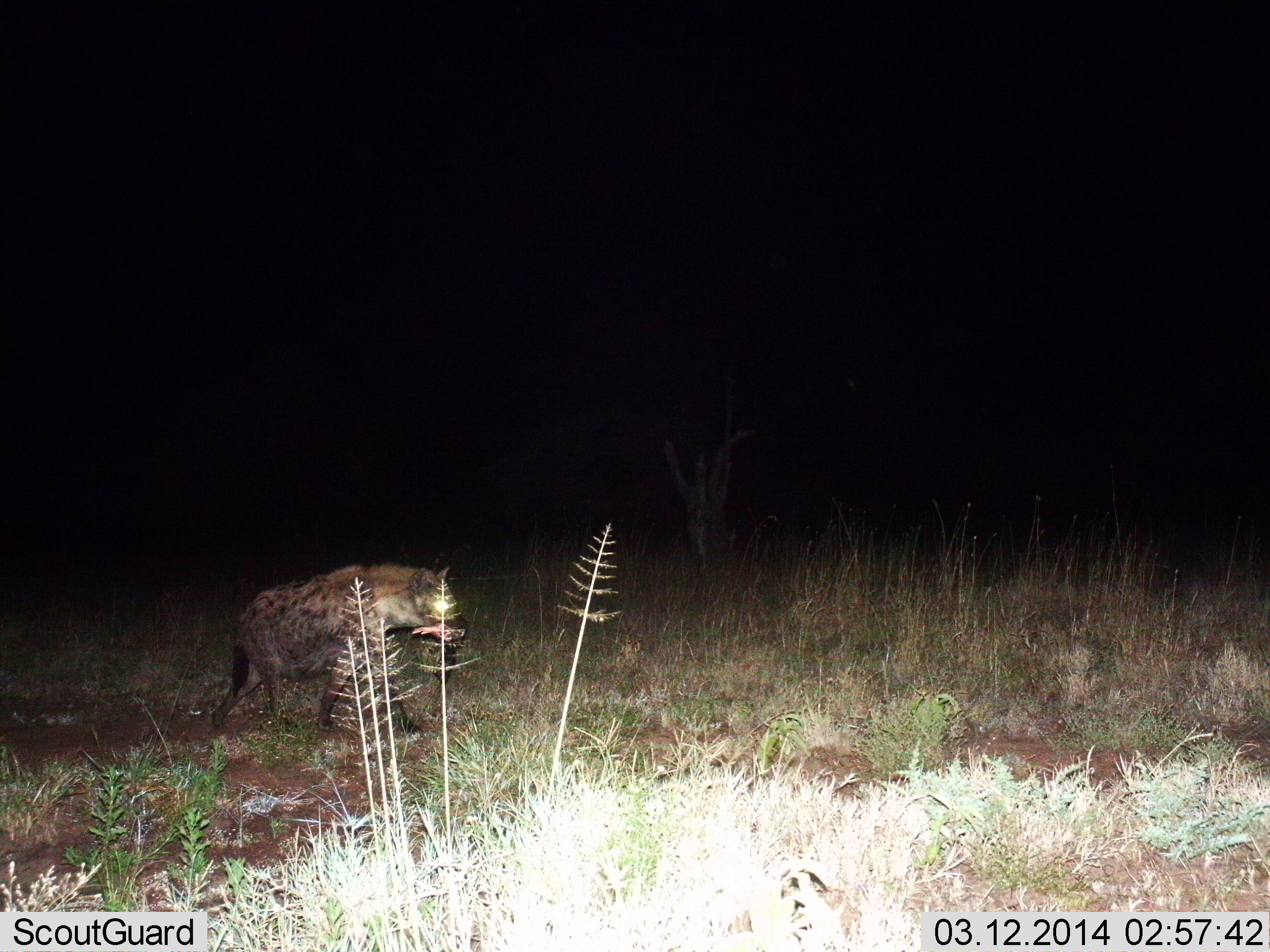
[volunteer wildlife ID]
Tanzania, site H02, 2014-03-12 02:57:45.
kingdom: Animalia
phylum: Chordata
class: Mammalia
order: Carnivora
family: Hyaenidae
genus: Crocuta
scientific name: Crocuta crocuta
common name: spotted hyena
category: hyenaspotted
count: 1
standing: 19%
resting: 0%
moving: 81%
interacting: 0%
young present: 0%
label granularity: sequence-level